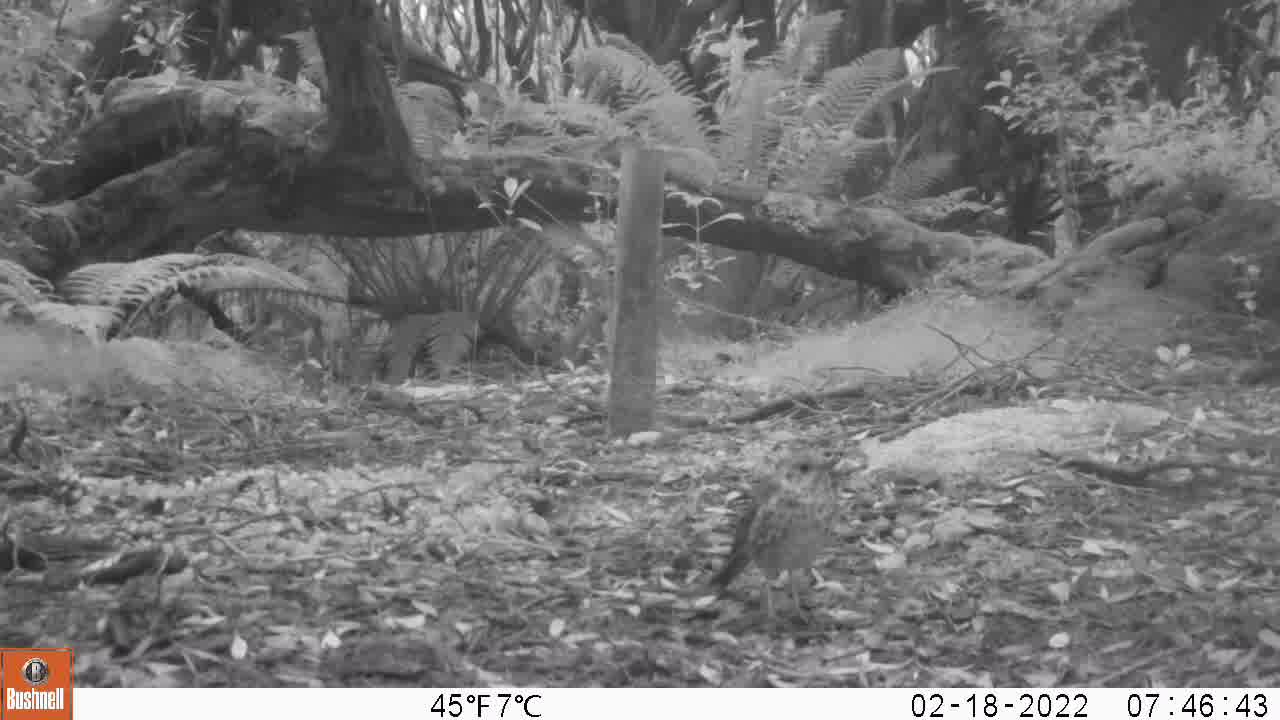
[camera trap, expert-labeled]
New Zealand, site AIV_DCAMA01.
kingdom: Animalia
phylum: Chordata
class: Aves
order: Passeriformes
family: Turdidae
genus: Turdus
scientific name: Turdus philomelos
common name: song thrush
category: thrush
Thrush (song thrush) (Turdus philomelos).